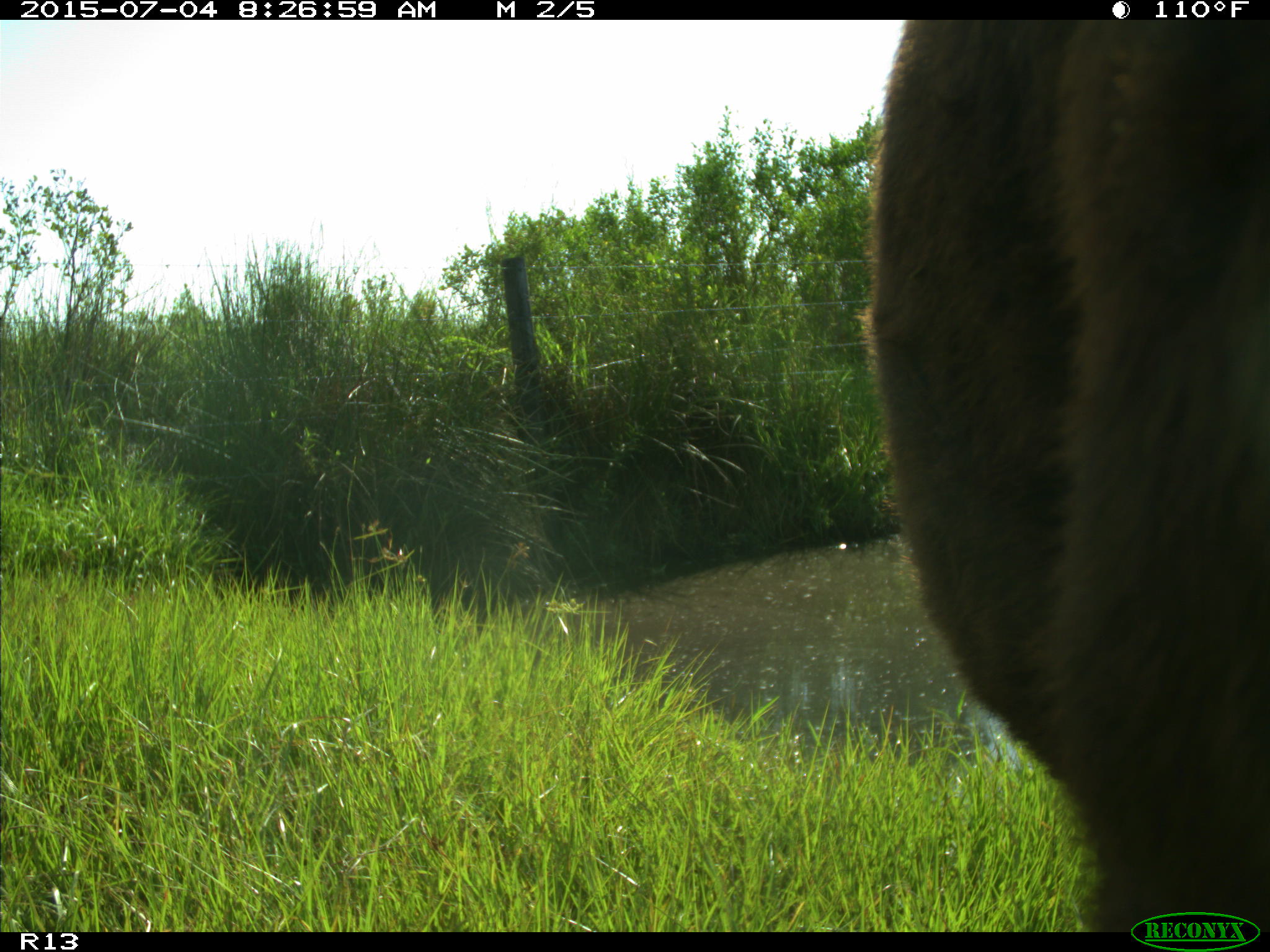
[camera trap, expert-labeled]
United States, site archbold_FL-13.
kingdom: Animalia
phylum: Chordata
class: Mammalia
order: Artiodactyla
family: Bovidae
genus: Bos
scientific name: Bos taurus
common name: domestic cow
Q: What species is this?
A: Bos taurus (domestic cow).